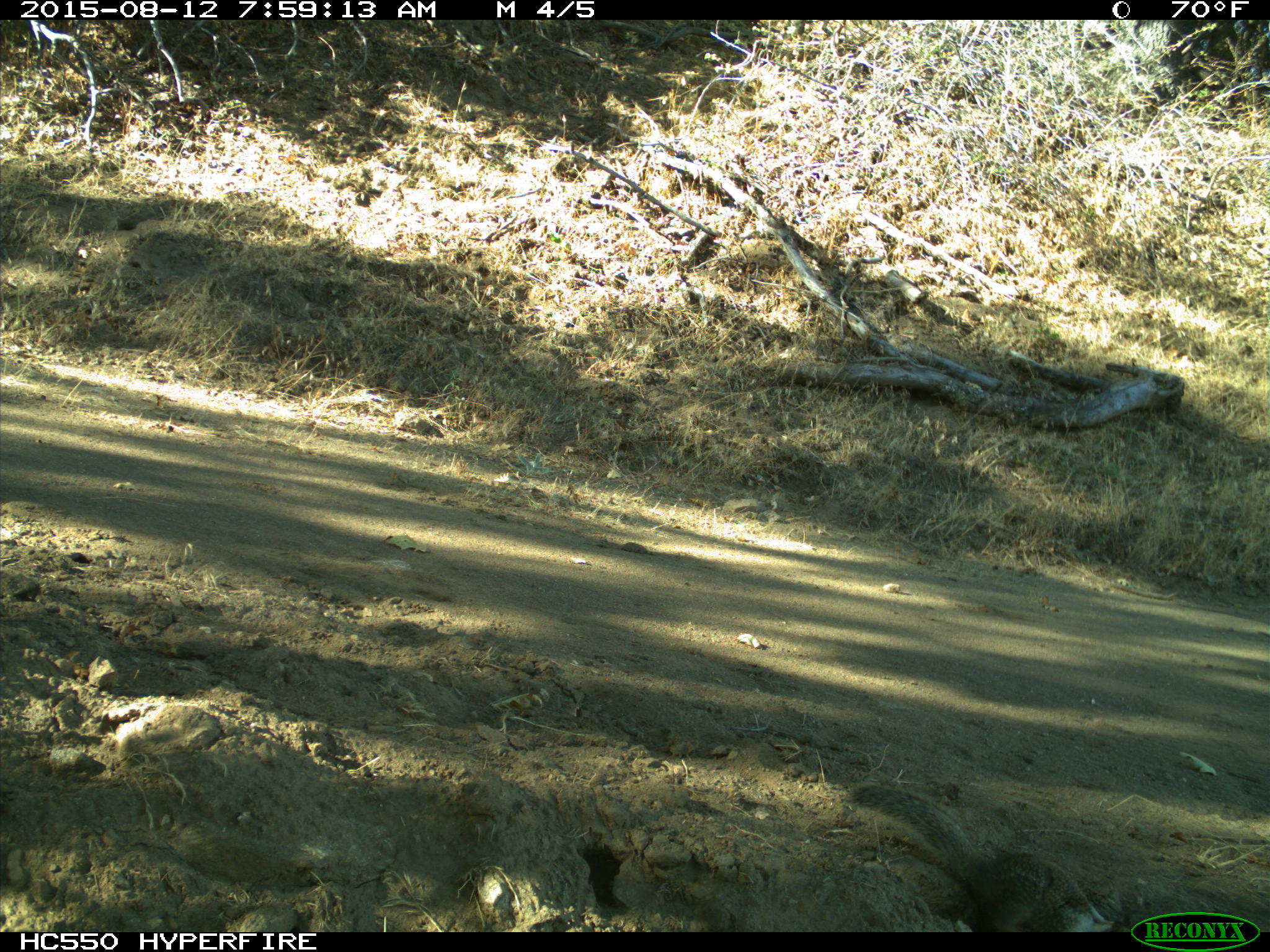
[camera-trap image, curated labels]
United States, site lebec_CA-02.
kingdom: Animalia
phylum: Chordata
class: Mammalia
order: Rodentia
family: Sciuridae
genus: Otospermophilus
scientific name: Otospermophilus beecheyi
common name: california ground squirrel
Otospermophilus beecheyi (california ground squirrel).